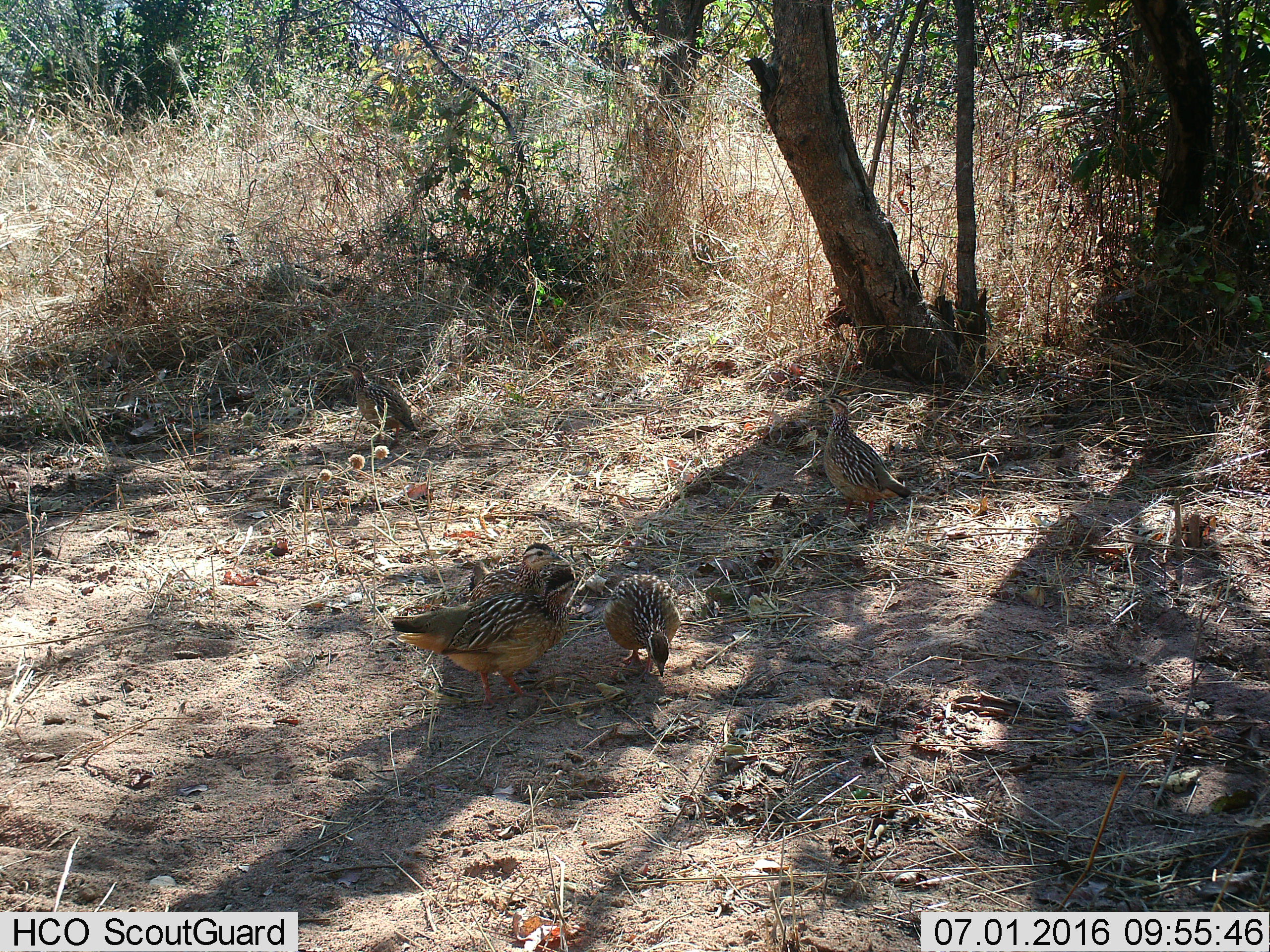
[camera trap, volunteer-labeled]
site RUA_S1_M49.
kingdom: Animalia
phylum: Chordata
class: Aves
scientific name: Aves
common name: bird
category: birdother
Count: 5.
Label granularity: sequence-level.